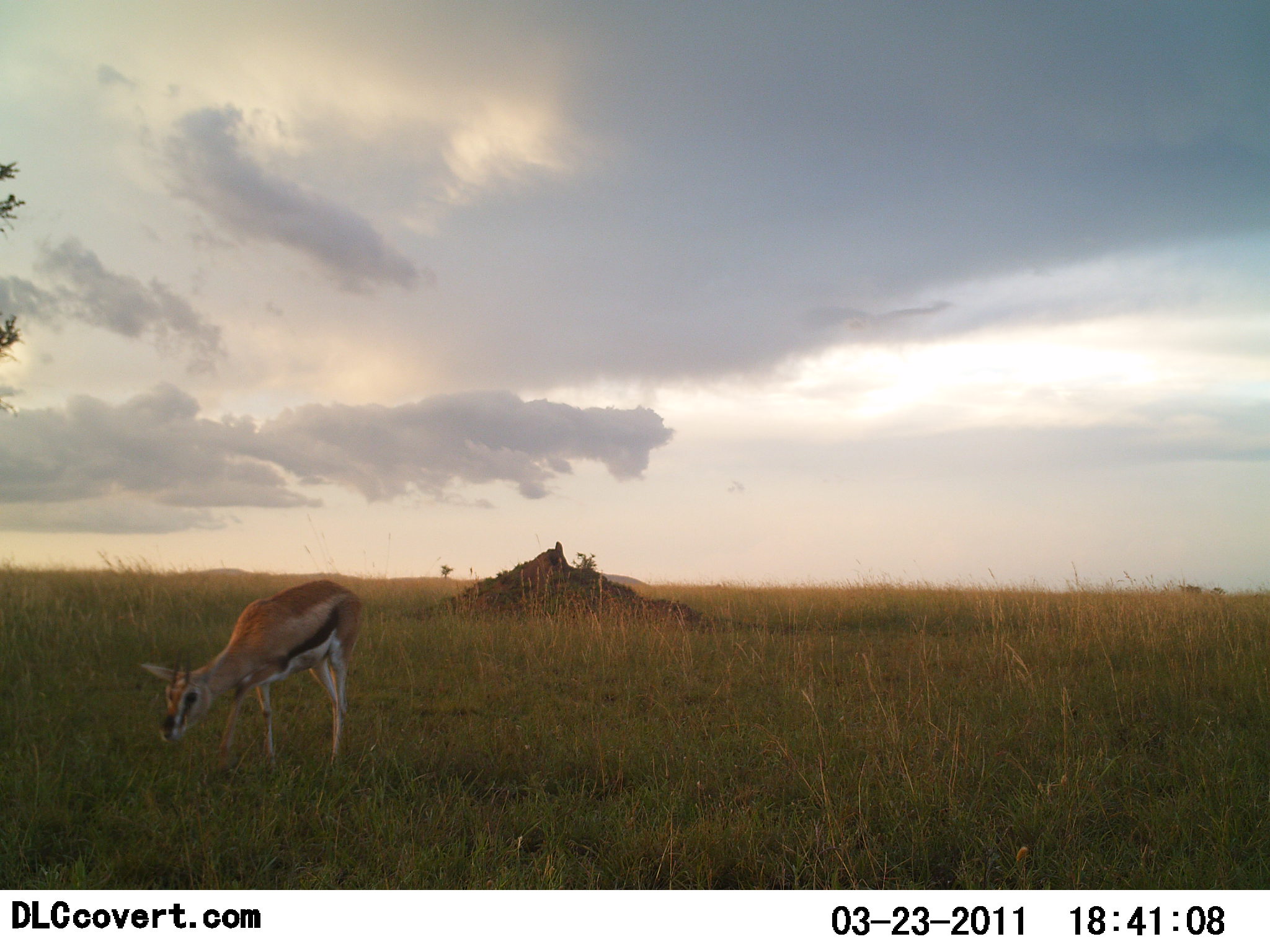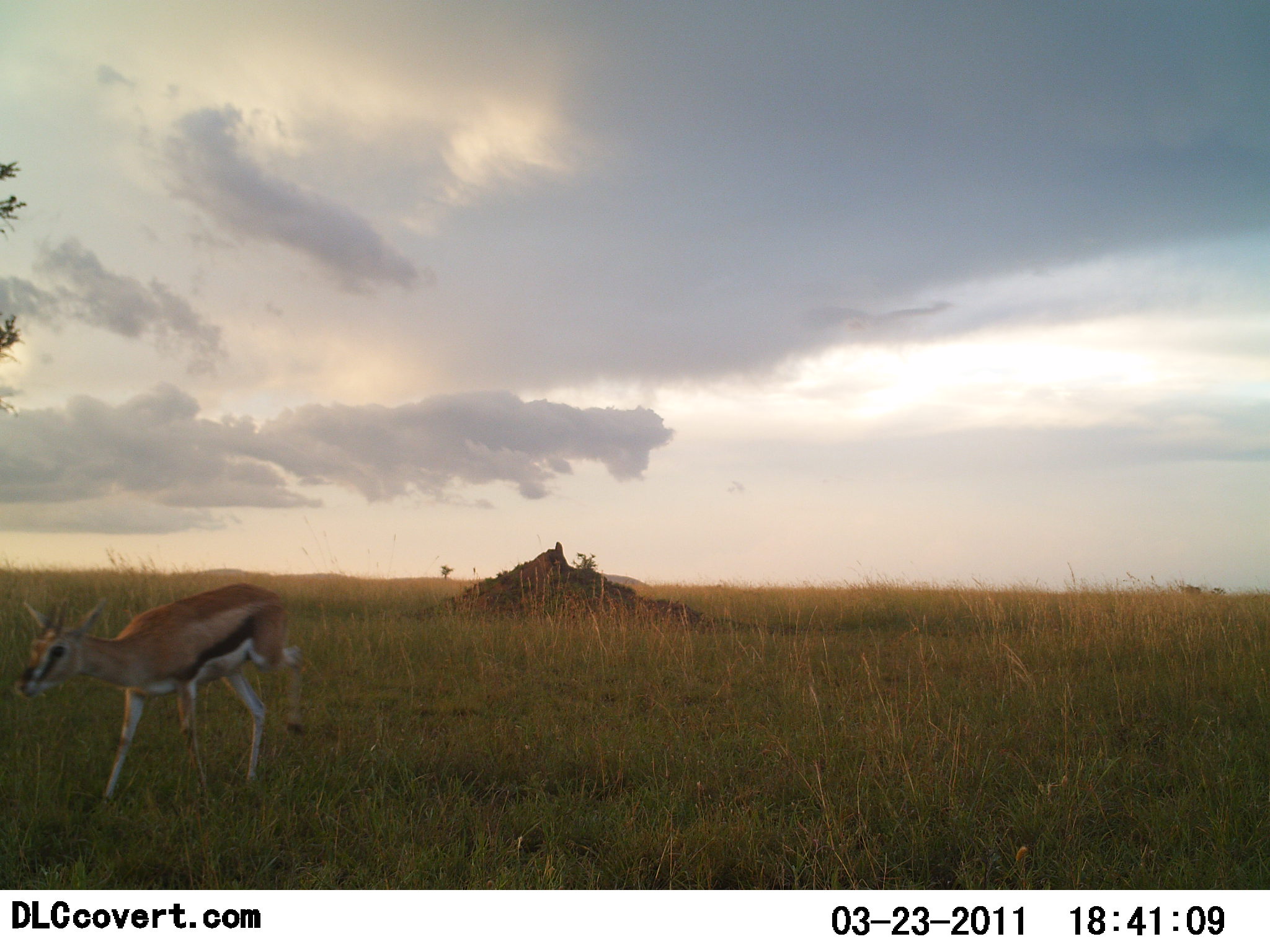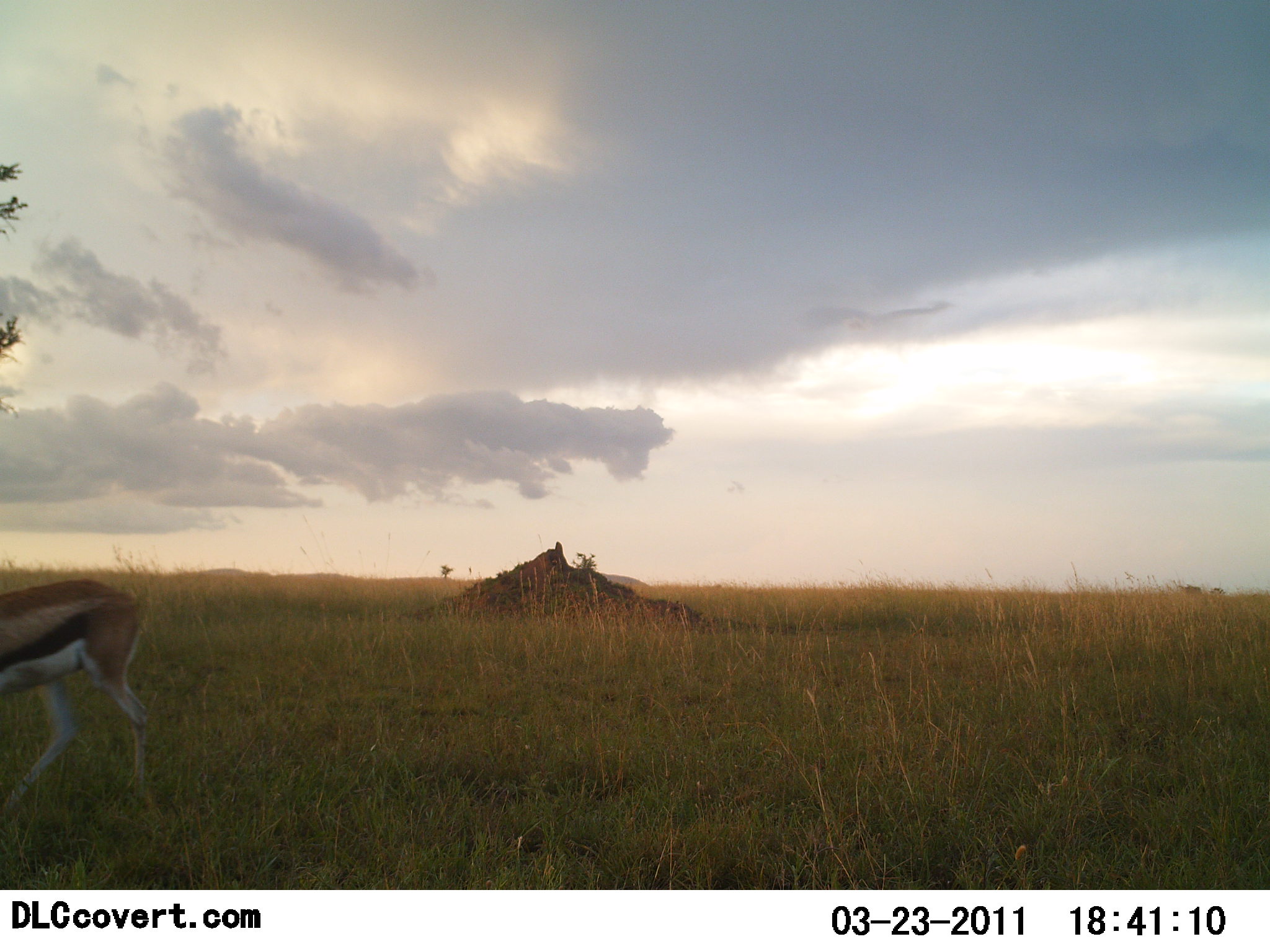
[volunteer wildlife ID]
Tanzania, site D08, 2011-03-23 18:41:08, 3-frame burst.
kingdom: Animalia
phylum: Chordata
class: Mammalia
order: Artiodactyla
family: Bovidae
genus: Eudorcas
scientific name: Eudorcas thomsonii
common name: thomson's gazelle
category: gazellethomsons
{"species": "gazellethomsons (thomson's gazelle) (Eudorcas thomsonii)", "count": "1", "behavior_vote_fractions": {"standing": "0%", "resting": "0%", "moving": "100%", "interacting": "0%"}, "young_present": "0%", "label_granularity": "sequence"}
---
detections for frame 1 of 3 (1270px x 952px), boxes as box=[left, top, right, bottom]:
animal: box=[136, 577, 369, 774]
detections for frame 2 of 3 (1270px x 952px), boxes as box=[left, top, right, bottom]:
animal: box=[7, 582, 309, 818]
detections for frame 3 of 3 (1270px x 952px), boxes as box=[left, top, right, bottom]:
animal: box=[0, 580, 164, 824]